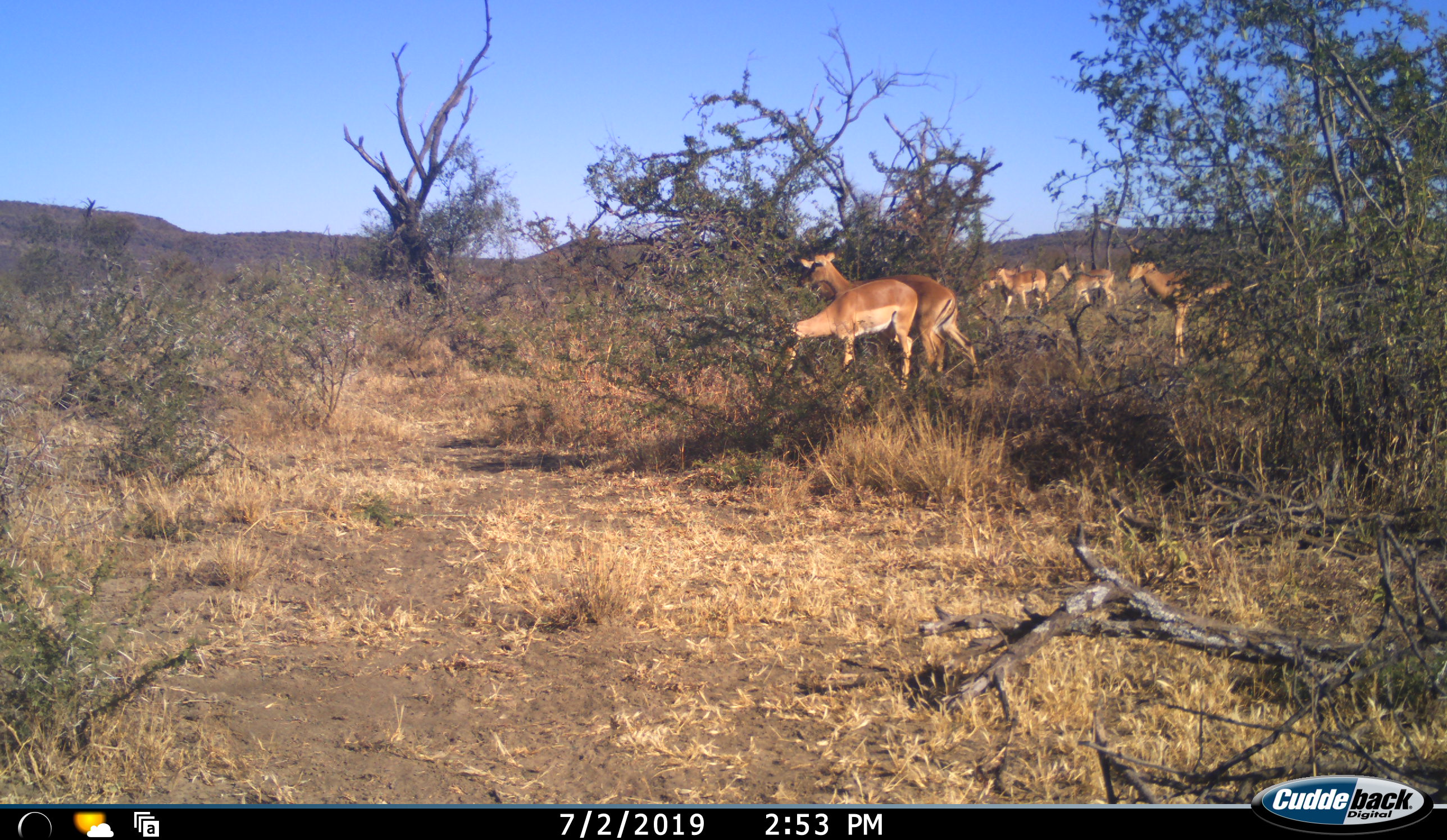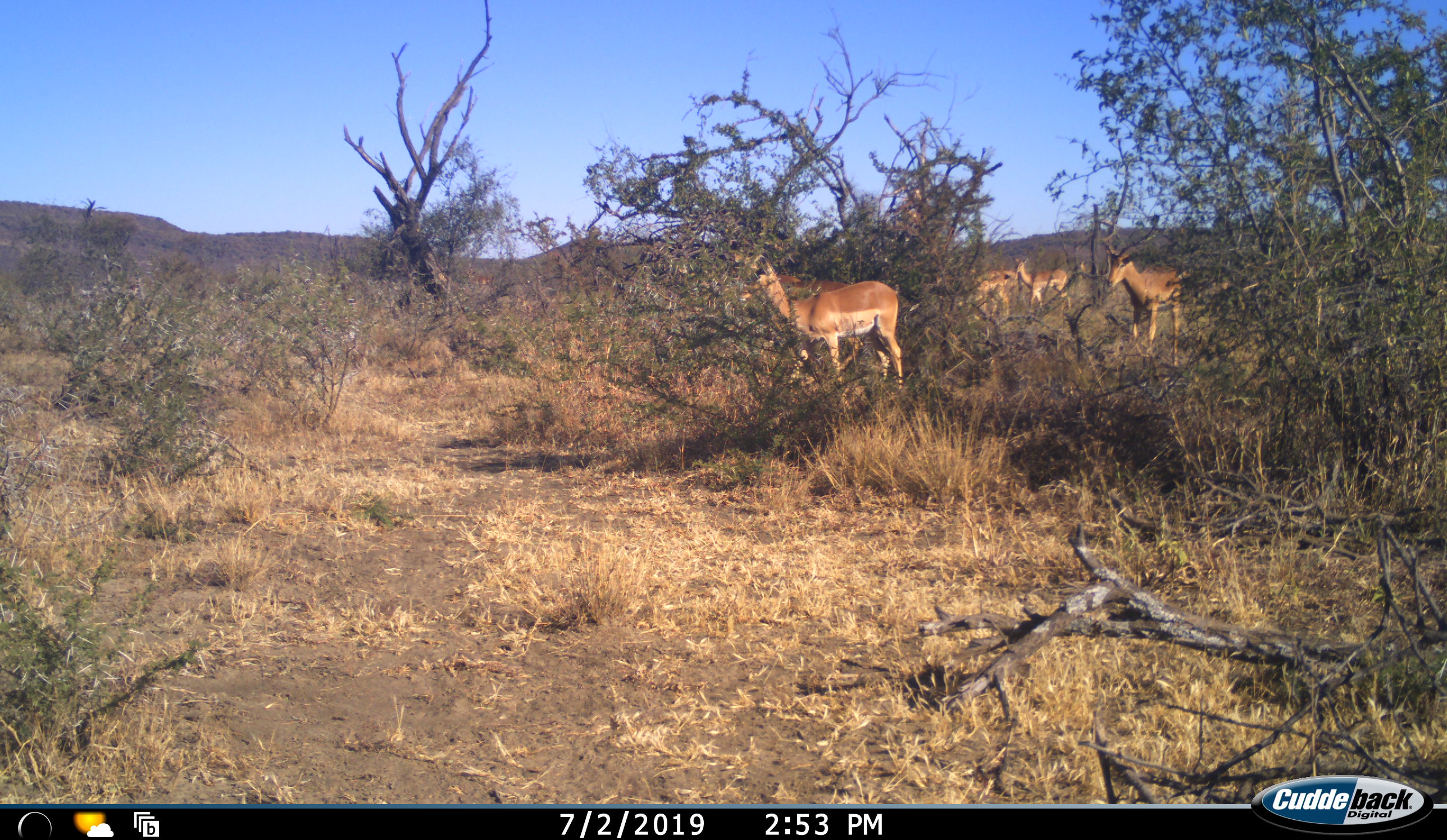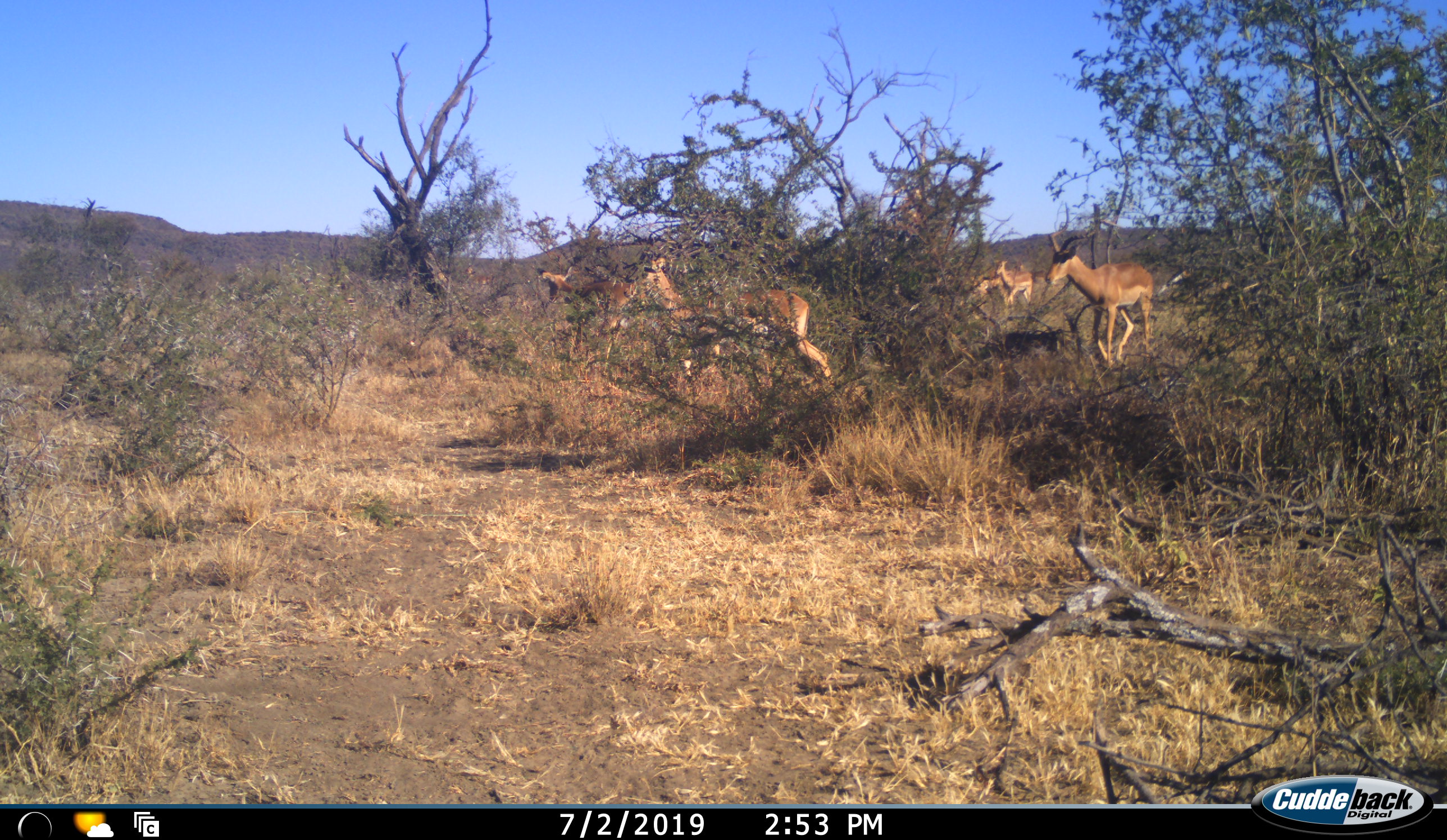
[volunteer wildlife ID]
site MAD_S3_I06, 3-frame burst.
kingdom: Animalia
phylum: Chordata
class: Mammalia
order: Artiodactyla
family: Bovidae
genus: Aepyceros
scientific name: Aepyceros melampus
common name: impala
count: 8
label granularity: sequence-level